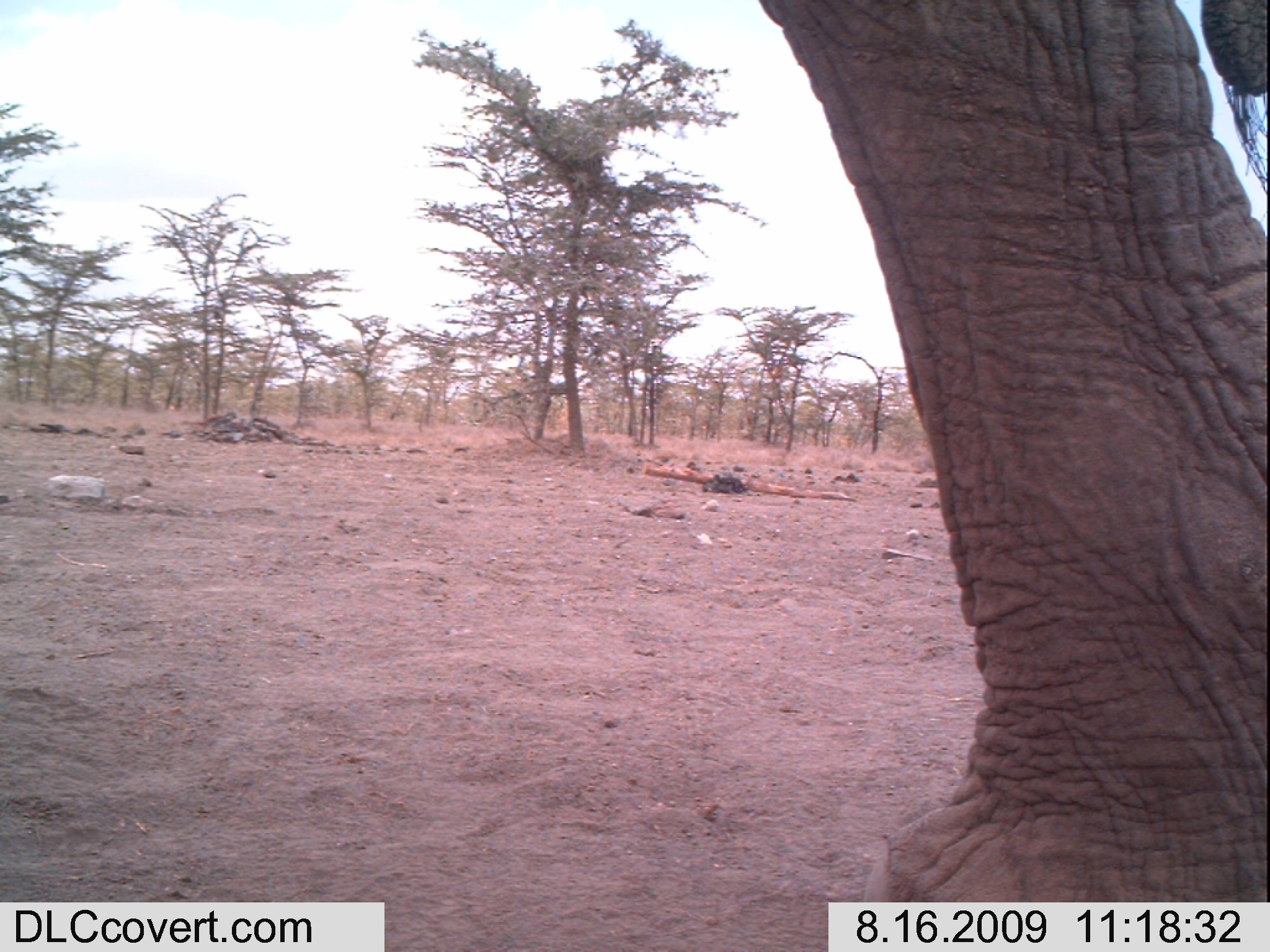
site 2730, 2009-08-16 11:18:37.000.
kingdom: Animalia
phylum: Chordata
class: Mammalia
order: Proboscidea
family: Elephantidae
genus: Loxodonta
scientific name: Loxodonta africana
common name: african bush elephant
Loxodonta africana (african bush elephant), count 1.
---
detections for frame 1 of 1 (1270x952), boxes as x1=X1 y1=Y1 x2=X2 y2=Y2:
loxodonta africana: x1=757 y1=0 x2=1270 y2=902